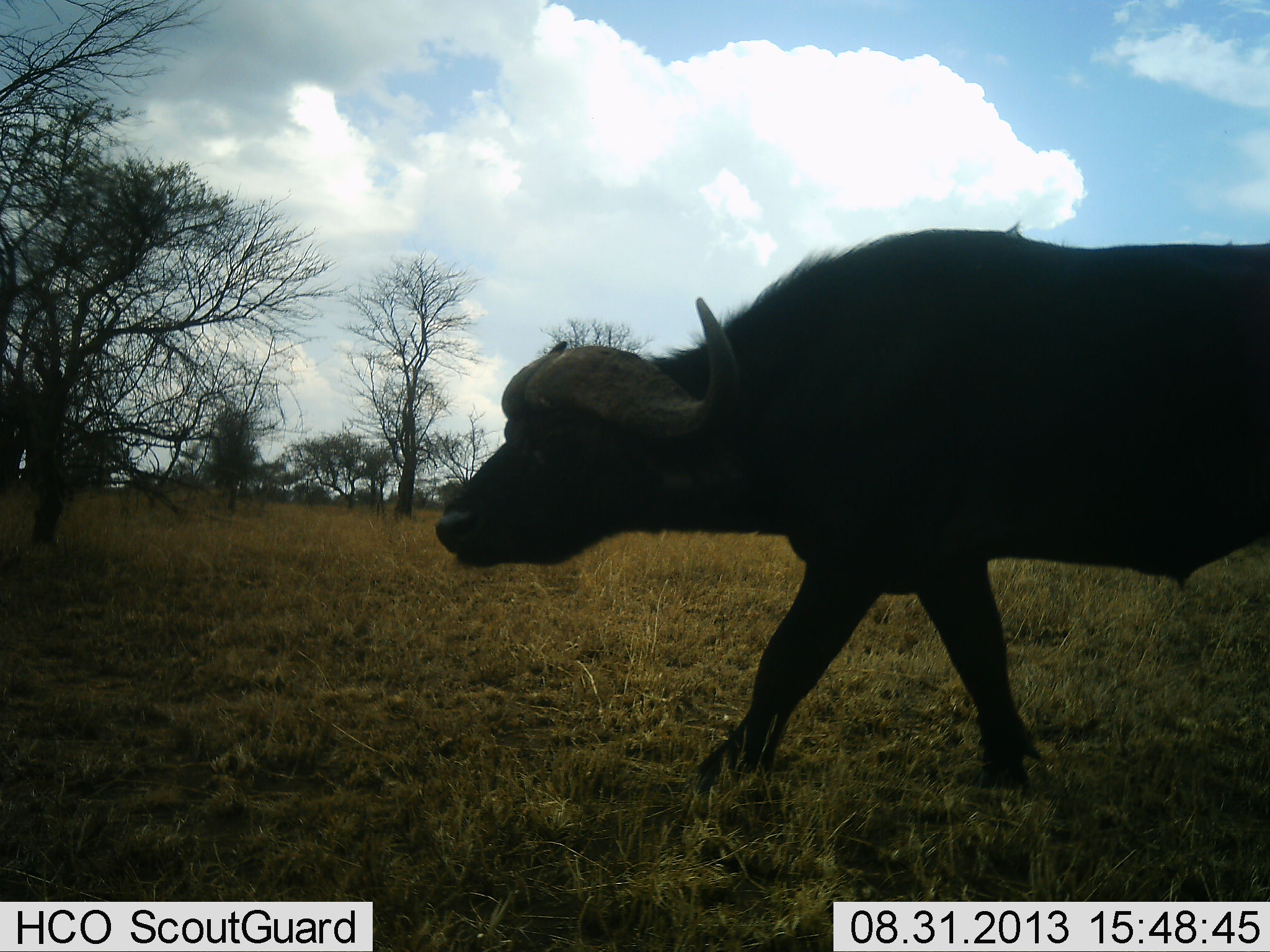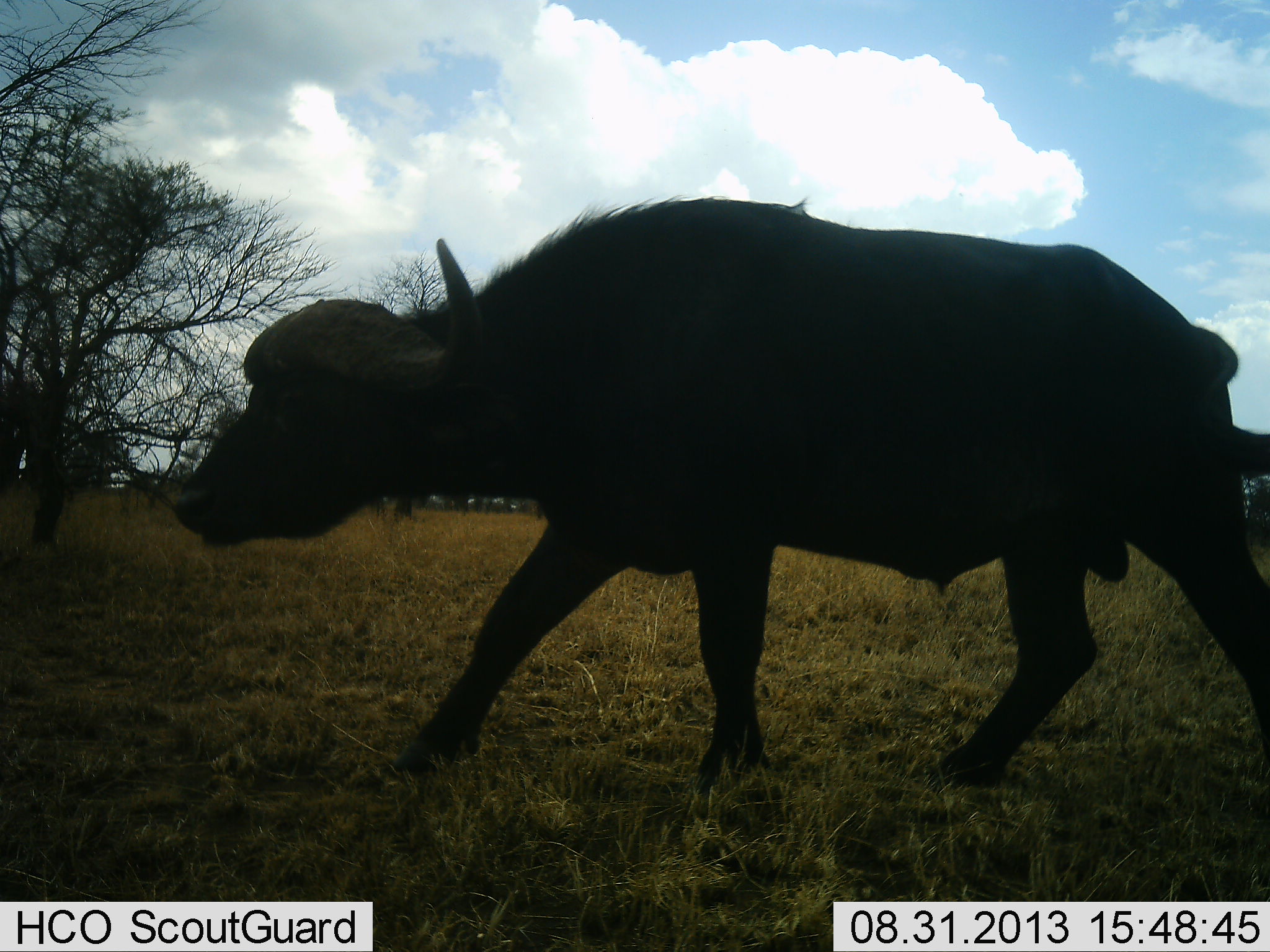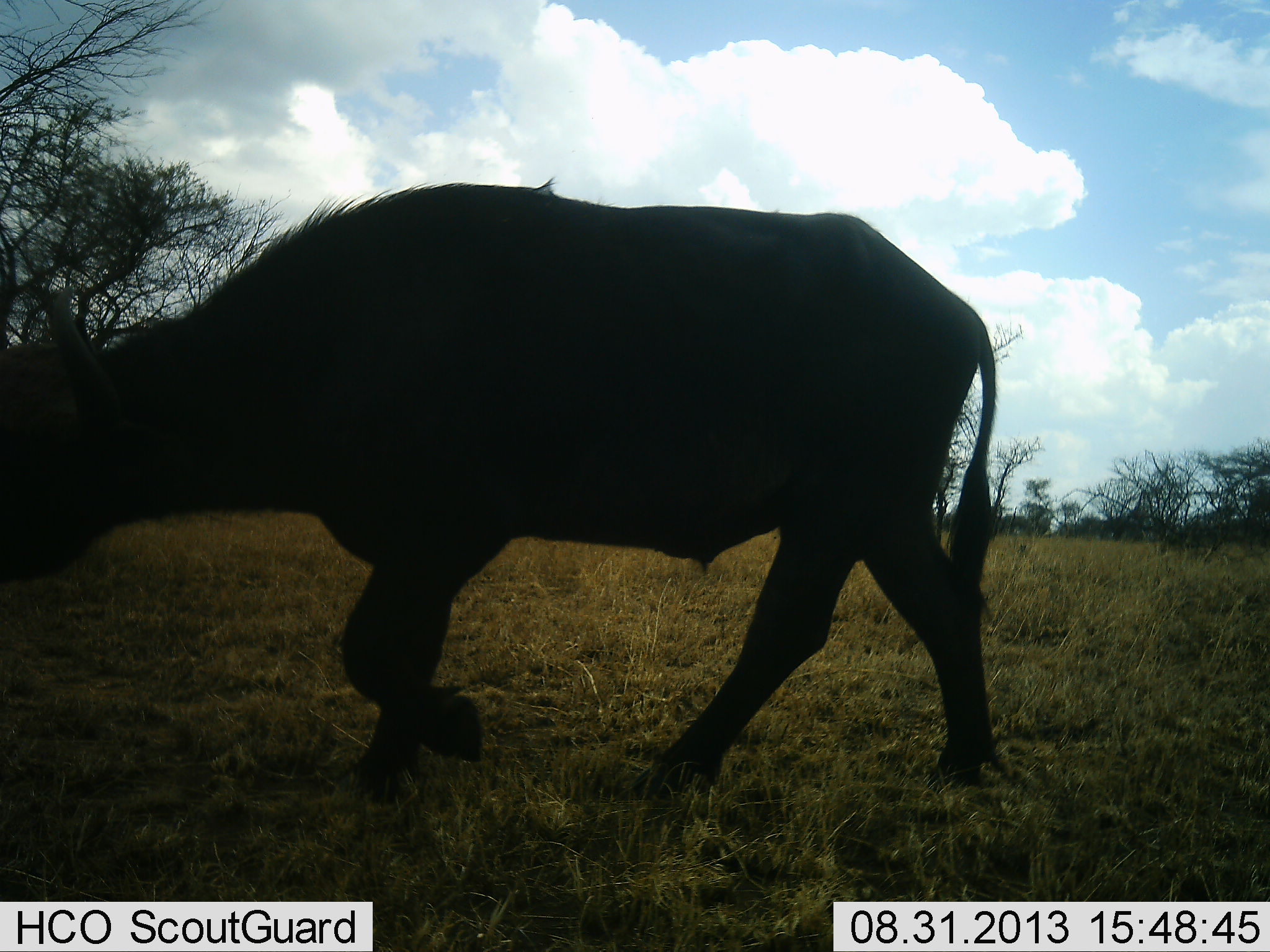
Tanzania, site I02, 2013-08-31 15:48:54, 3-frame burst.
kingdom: Animalia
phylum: Chordata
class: Mammalia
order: Artiodactyla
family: Bovidae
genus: Syncerus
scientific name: Syncerus caffer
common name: cape buffalo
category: buffalo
Buffalo (cape buffalo) (Syncerus caffer), count 1. Behavior (volunteer vote fractions): standing 0%, resting 0%, moving 100%, interacting 0%. Young present (vote fraction): 0%. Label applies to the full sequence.